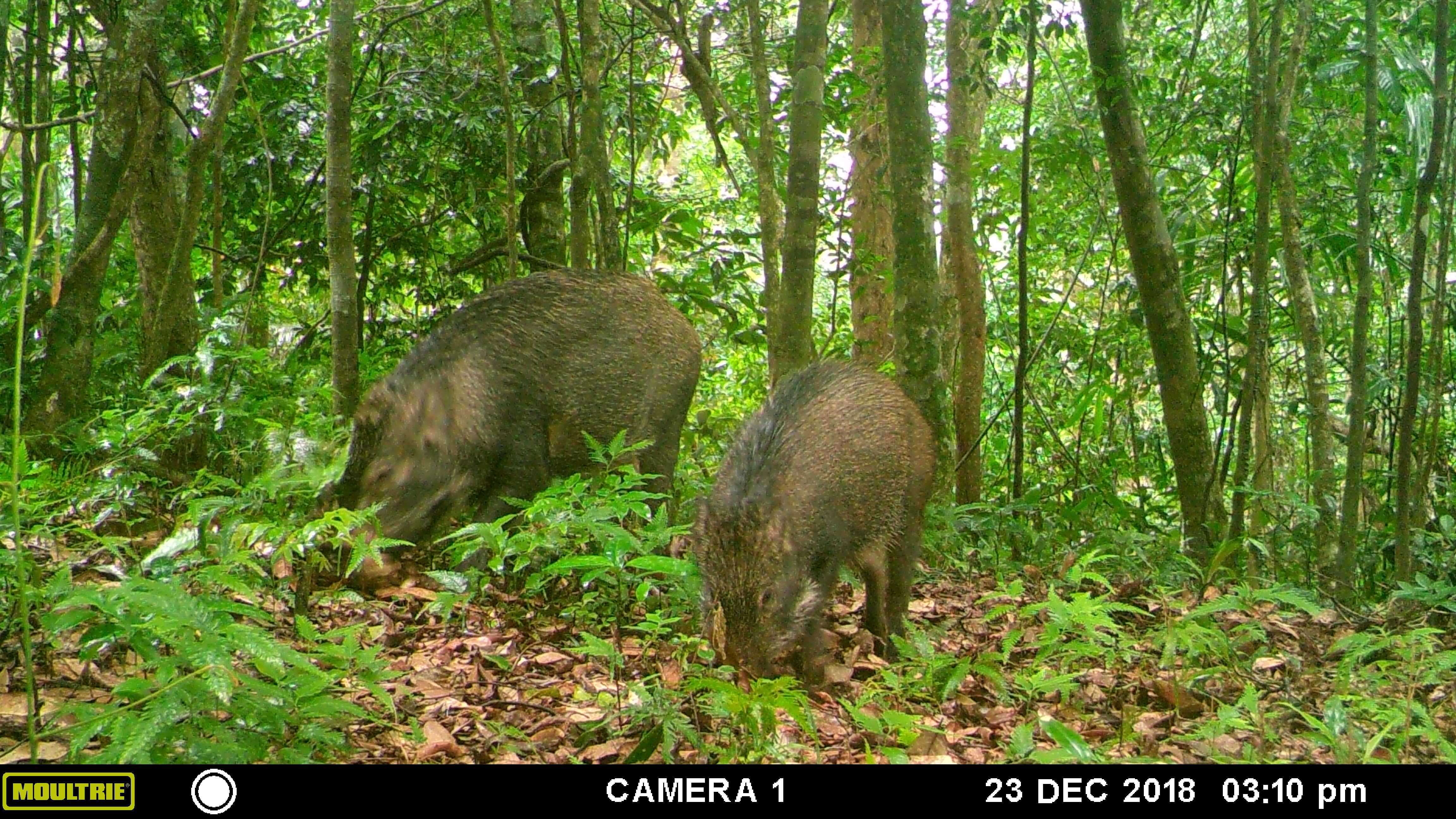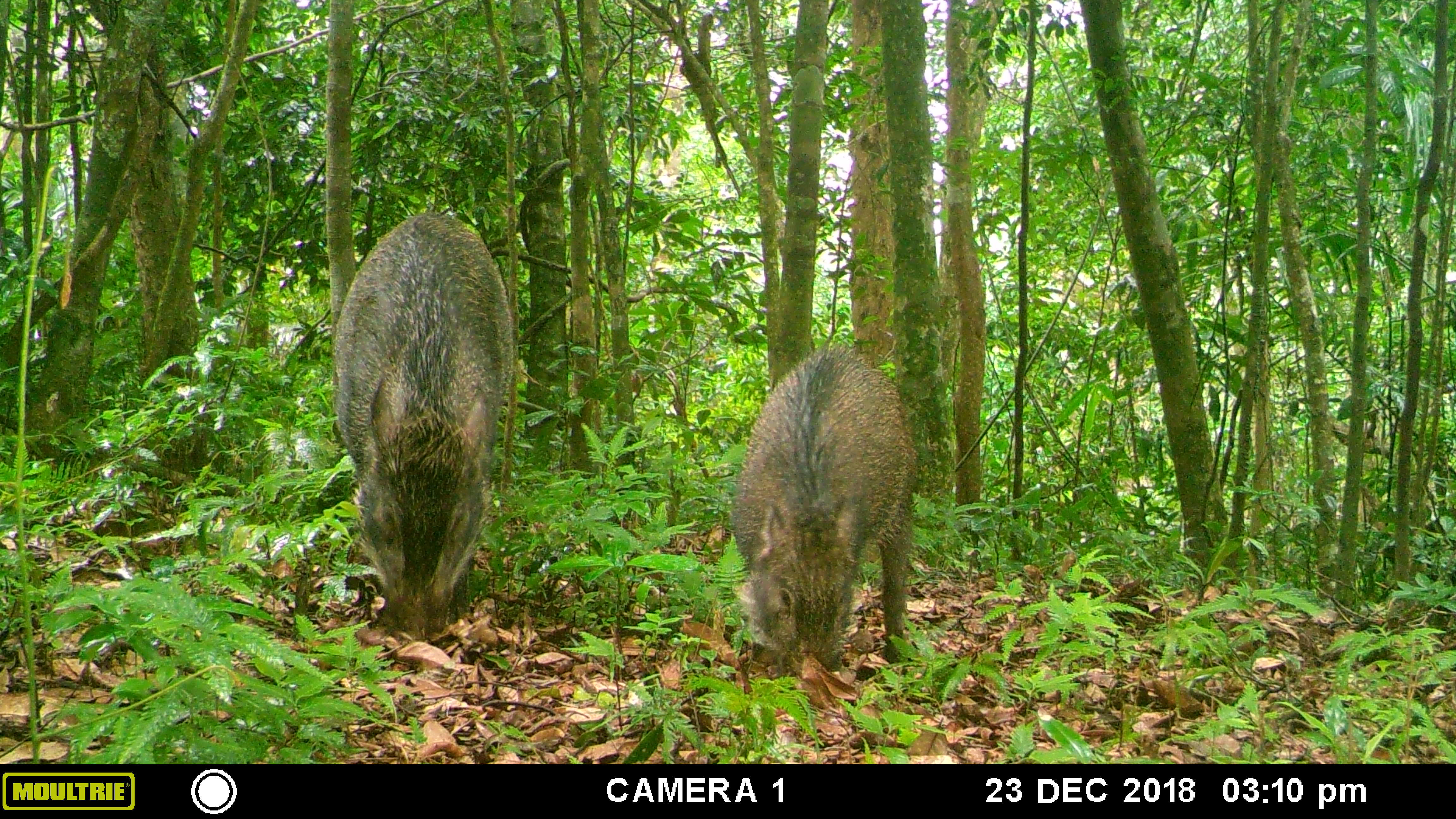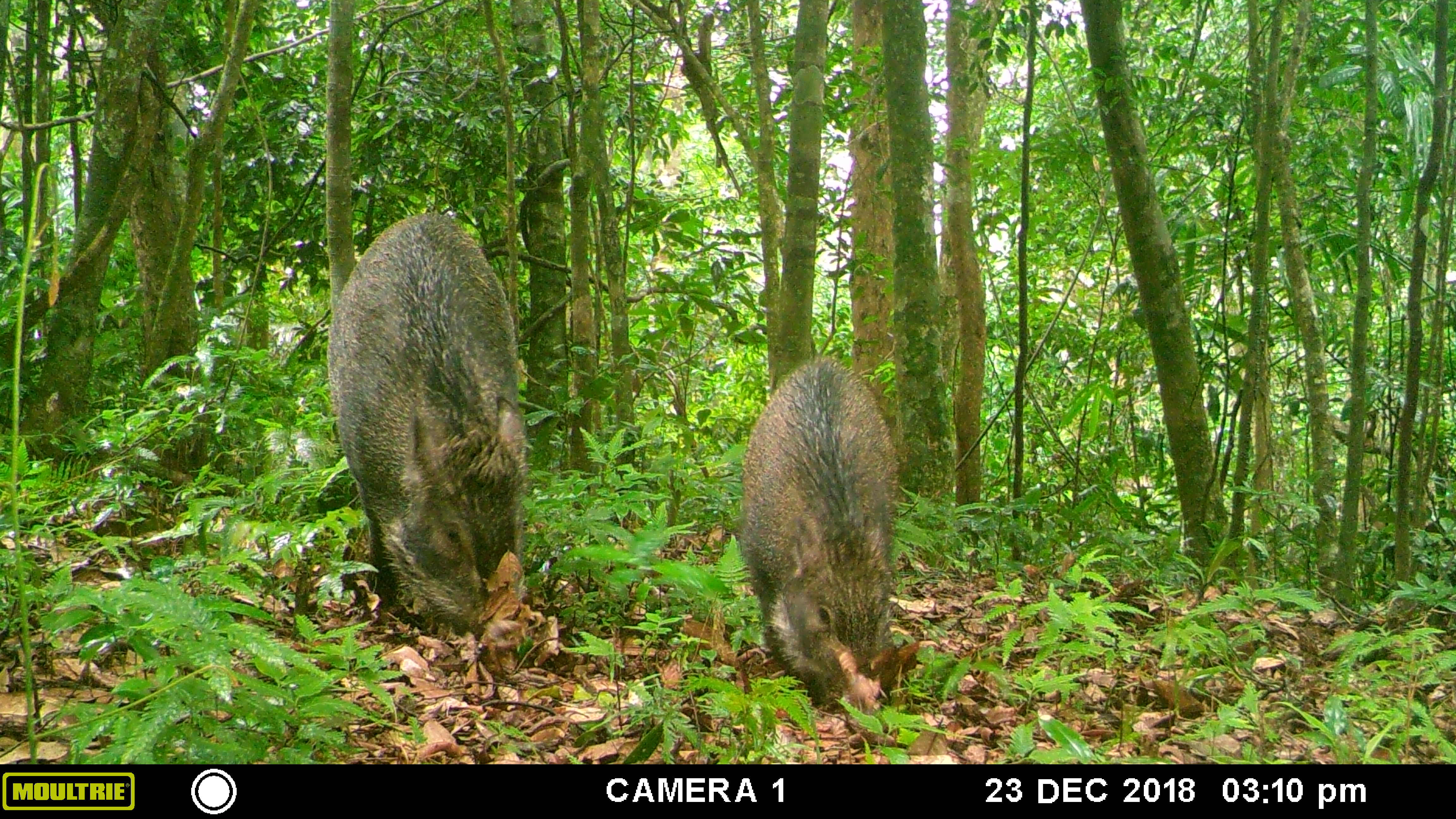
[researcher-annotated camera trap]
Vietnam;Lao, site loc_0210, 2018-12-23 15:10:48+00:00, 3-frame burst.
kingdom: Animalia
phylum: Chordata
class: Mammalia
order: Artiodactyla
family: Suidae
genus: Sus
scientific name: Sus scrofa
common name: eurasian wild pig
Eurasian wild pig (Sus scrofa). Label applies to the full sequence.